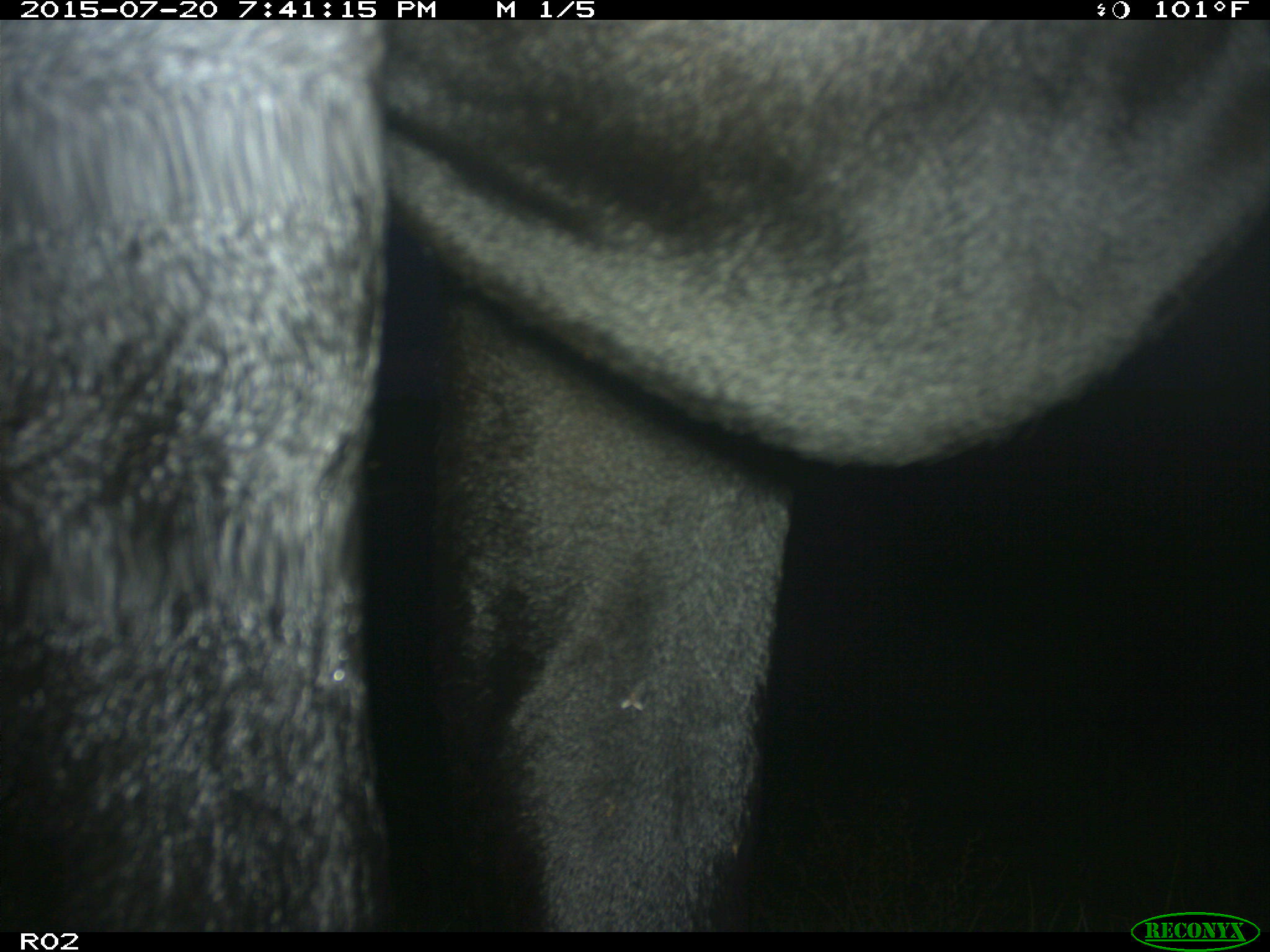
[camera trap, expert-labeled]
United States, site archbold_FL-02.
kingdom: Animalia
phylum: Chordata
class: Mammalia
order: Artiodactyla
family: Bovidae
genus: Bos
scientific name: Bos taurus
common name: domestic cow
Bos taurus (domestic cow).